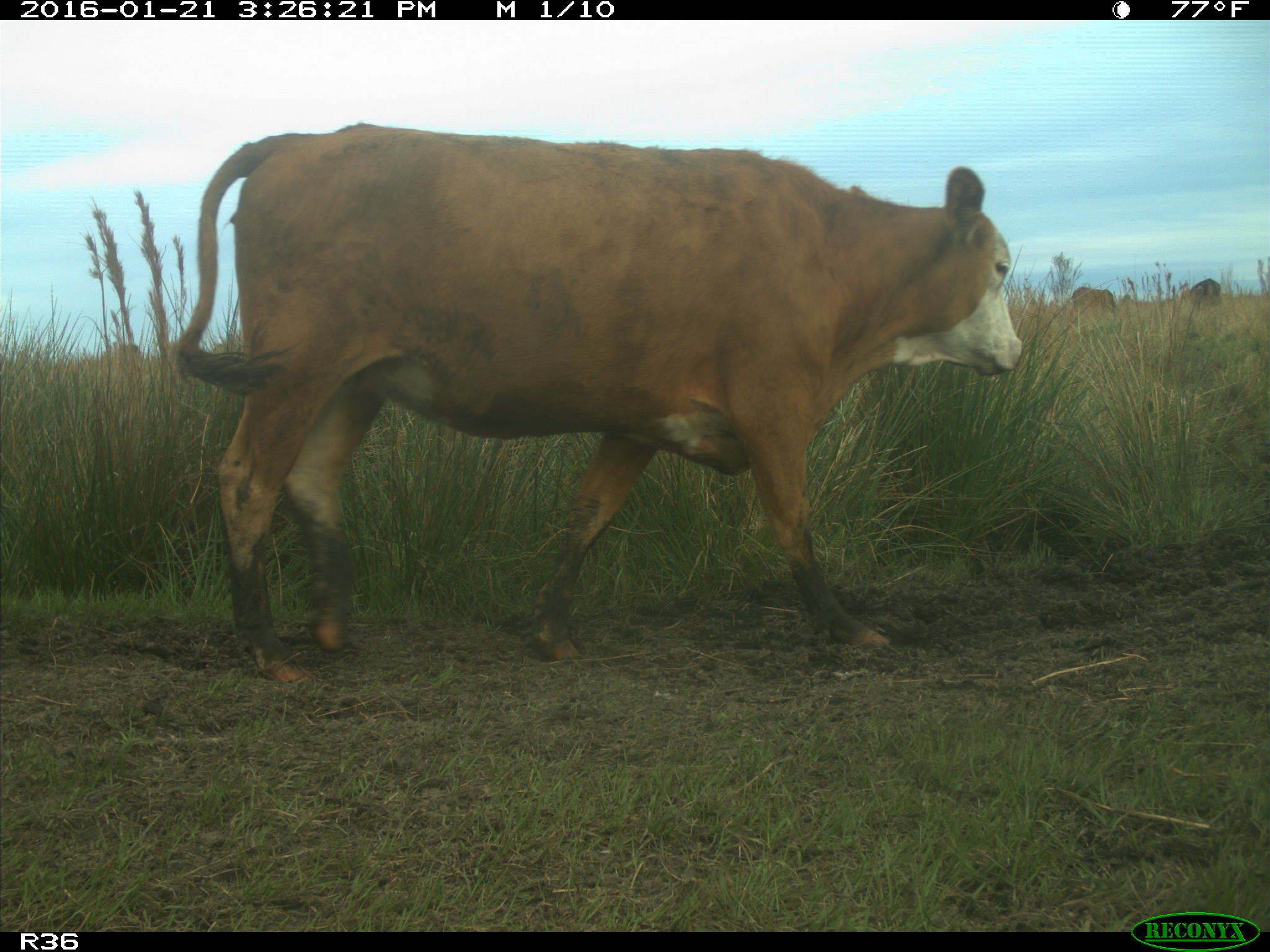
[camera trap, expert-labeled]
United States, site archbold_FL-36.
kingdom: Animalia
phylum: Chordata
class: Mammalia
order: Artiodactyla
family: Bovidae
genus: Bos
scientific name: Bos taurus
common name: domestic cow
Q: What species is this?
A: Bos taurus (domestic cow).